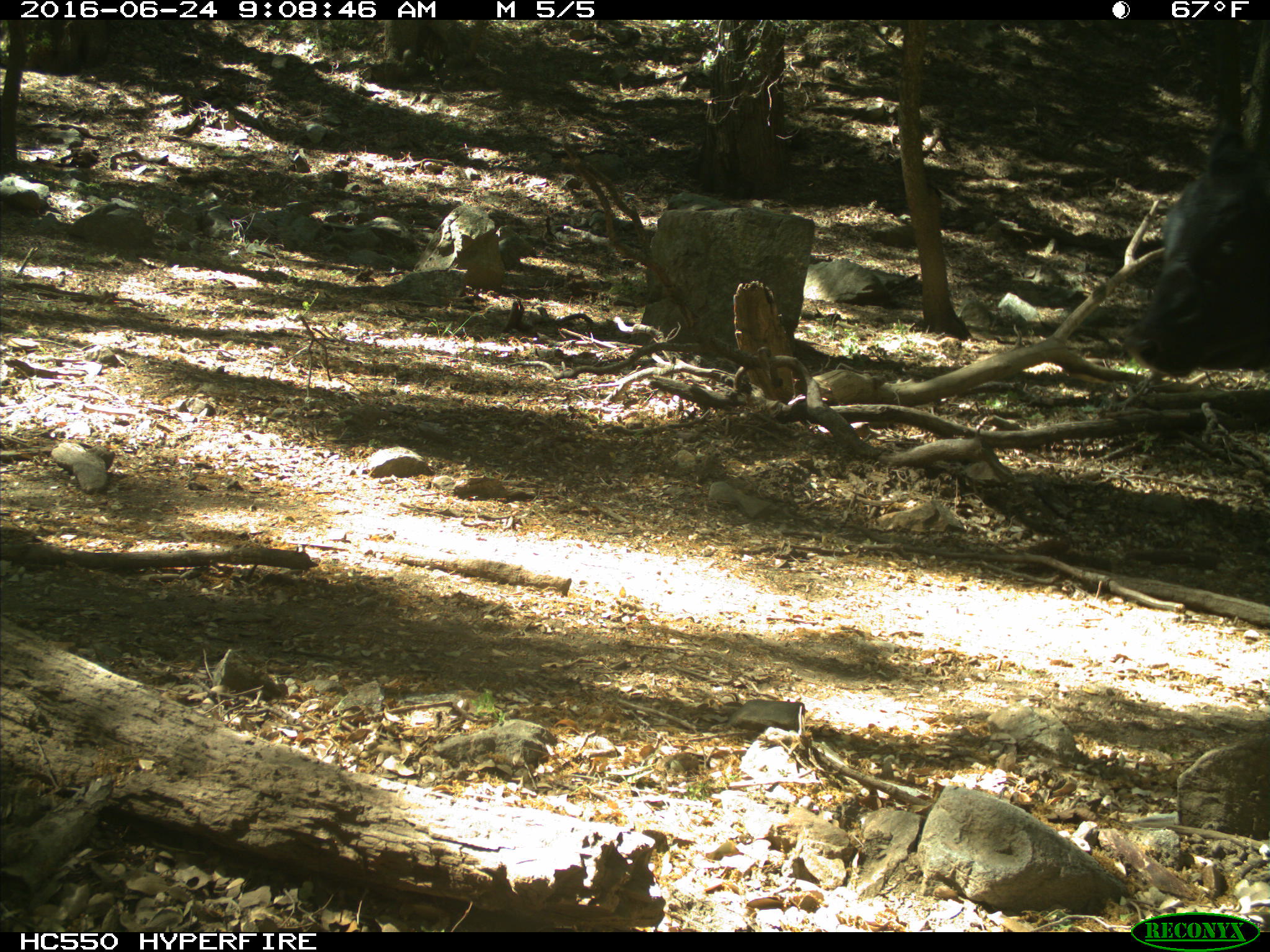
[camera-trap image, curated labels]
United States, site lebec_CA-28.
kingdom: Animalia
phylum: Chordata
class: Mammalia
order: Artiodactyla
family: Bovidae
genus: Bos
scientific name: Bos taurus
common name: domestic cow